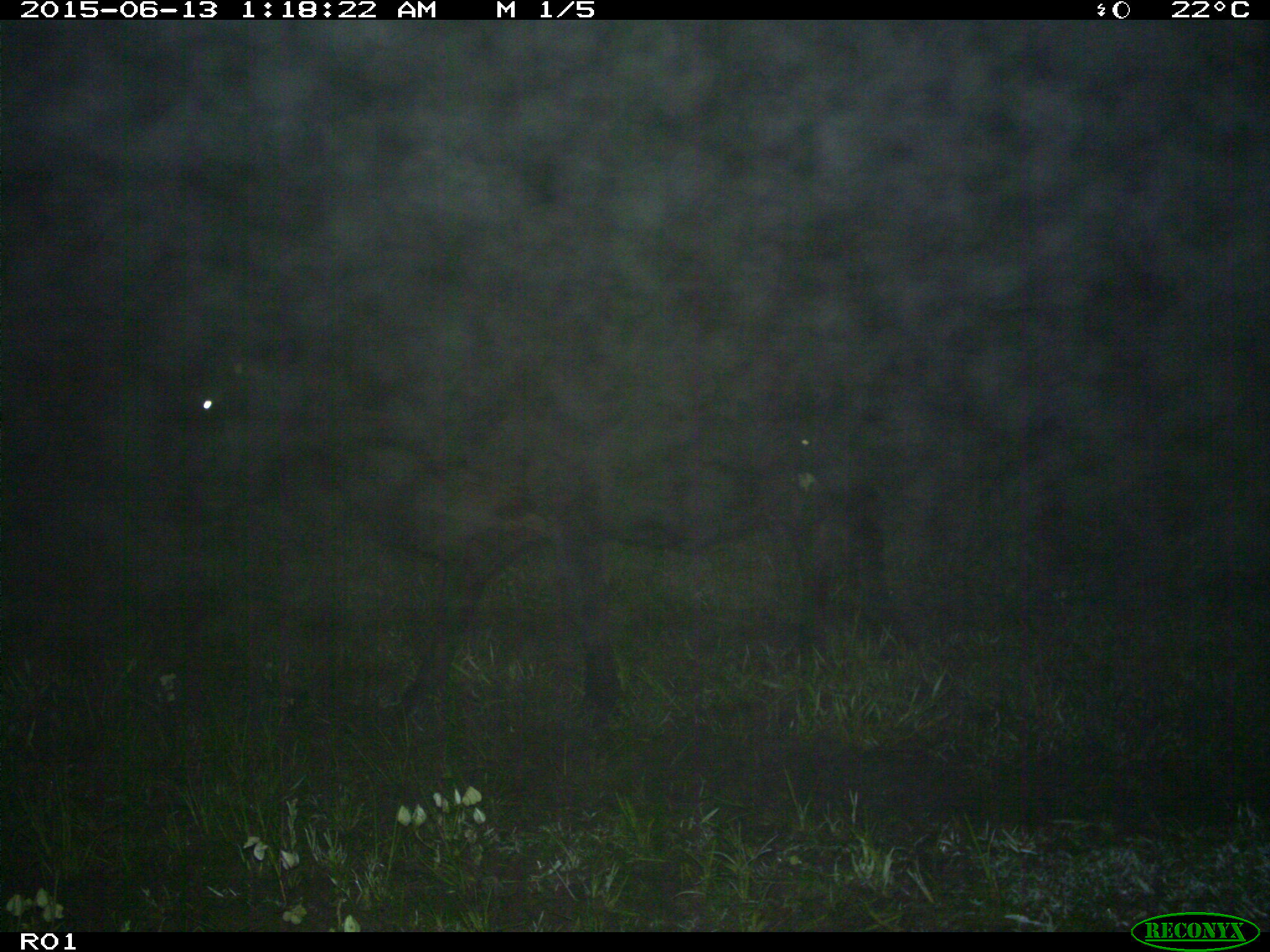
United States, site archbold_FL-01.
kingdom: Animalia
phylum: Chordata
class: Mammalia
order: Artiodactyla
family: Bovidae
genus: Bos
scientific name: Bos taurus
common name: domestic cow